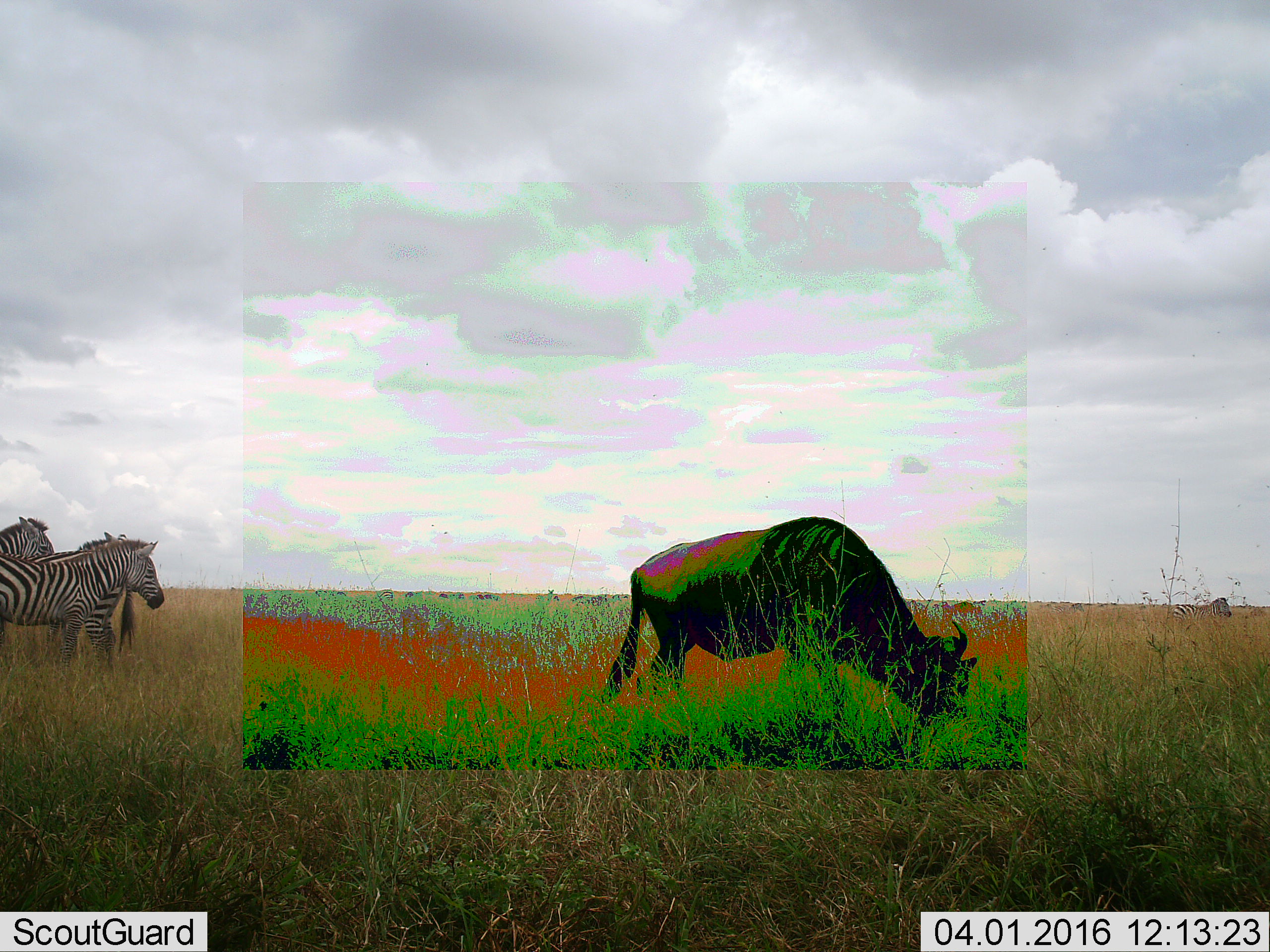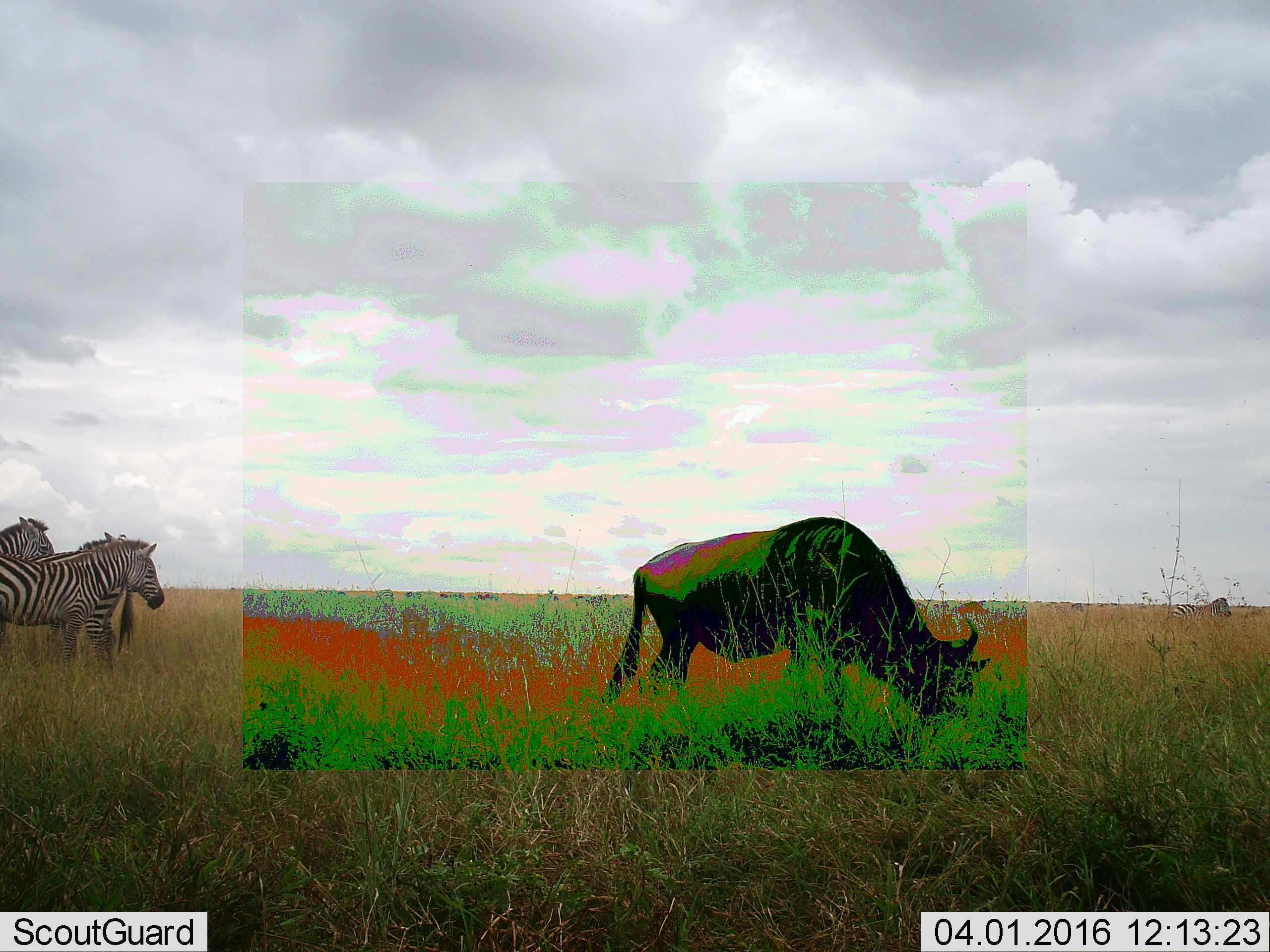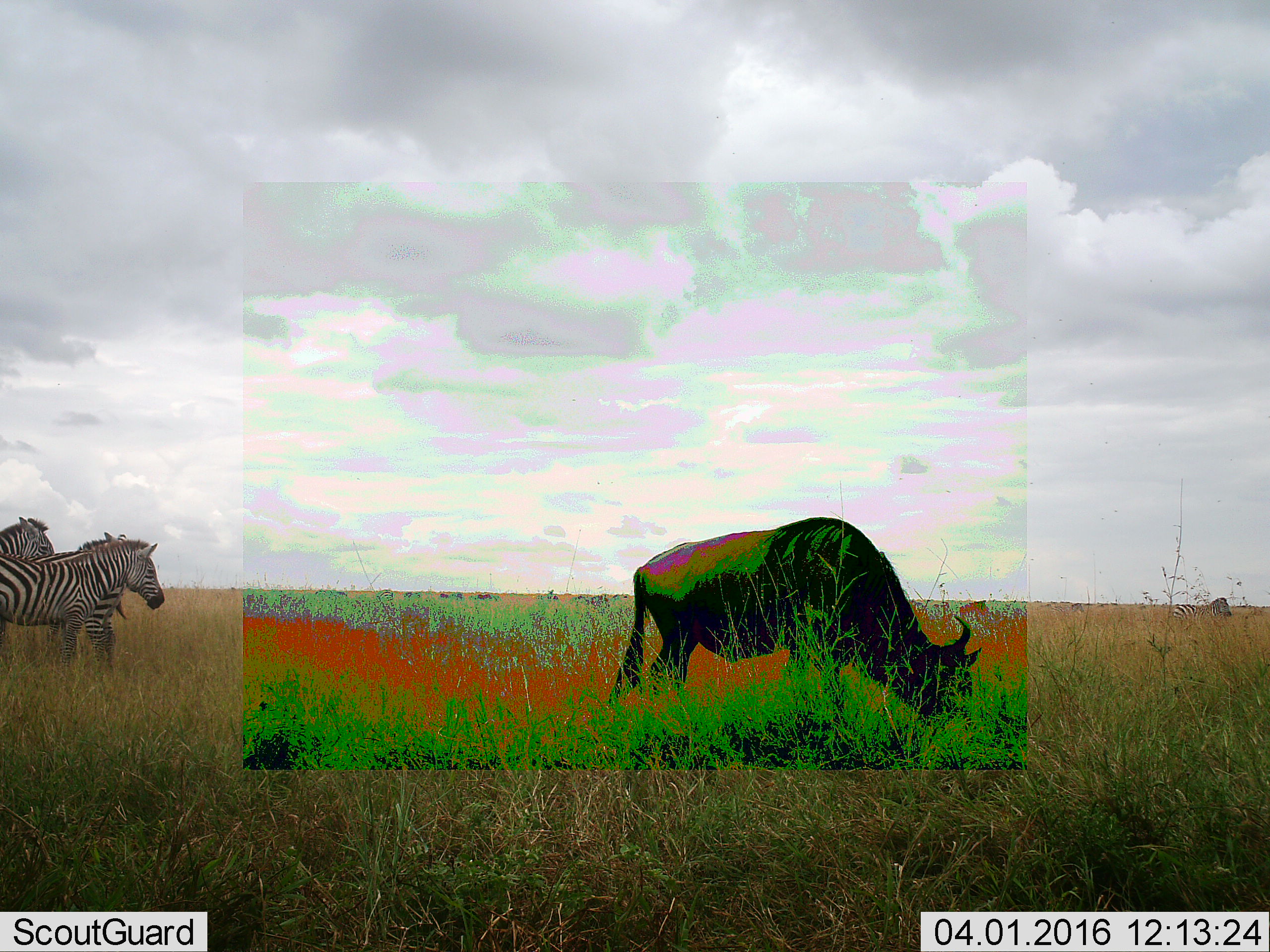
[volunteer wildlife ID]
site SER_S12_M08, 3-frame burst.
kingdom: Animalia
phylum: Chordata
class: Mammalia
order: Artiodactyla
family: Bovidae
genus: Connochaetes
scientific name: Connochaetes taurinus taurinus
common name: blue wildebeest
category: wildebeestblue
Wildebeestblue (blue wildebeest) (Connochaetes taurinus taurinus), count 11-50. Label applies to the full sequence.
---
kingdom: Animalia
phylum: Chordata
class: Mammalia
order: Perissodactyla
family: Equidae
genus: Equus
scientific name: Equus quagga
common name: plains zebra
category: zebraplains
Zebraplains (plains zebra) (Equus quagga), count 4. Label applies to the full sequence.